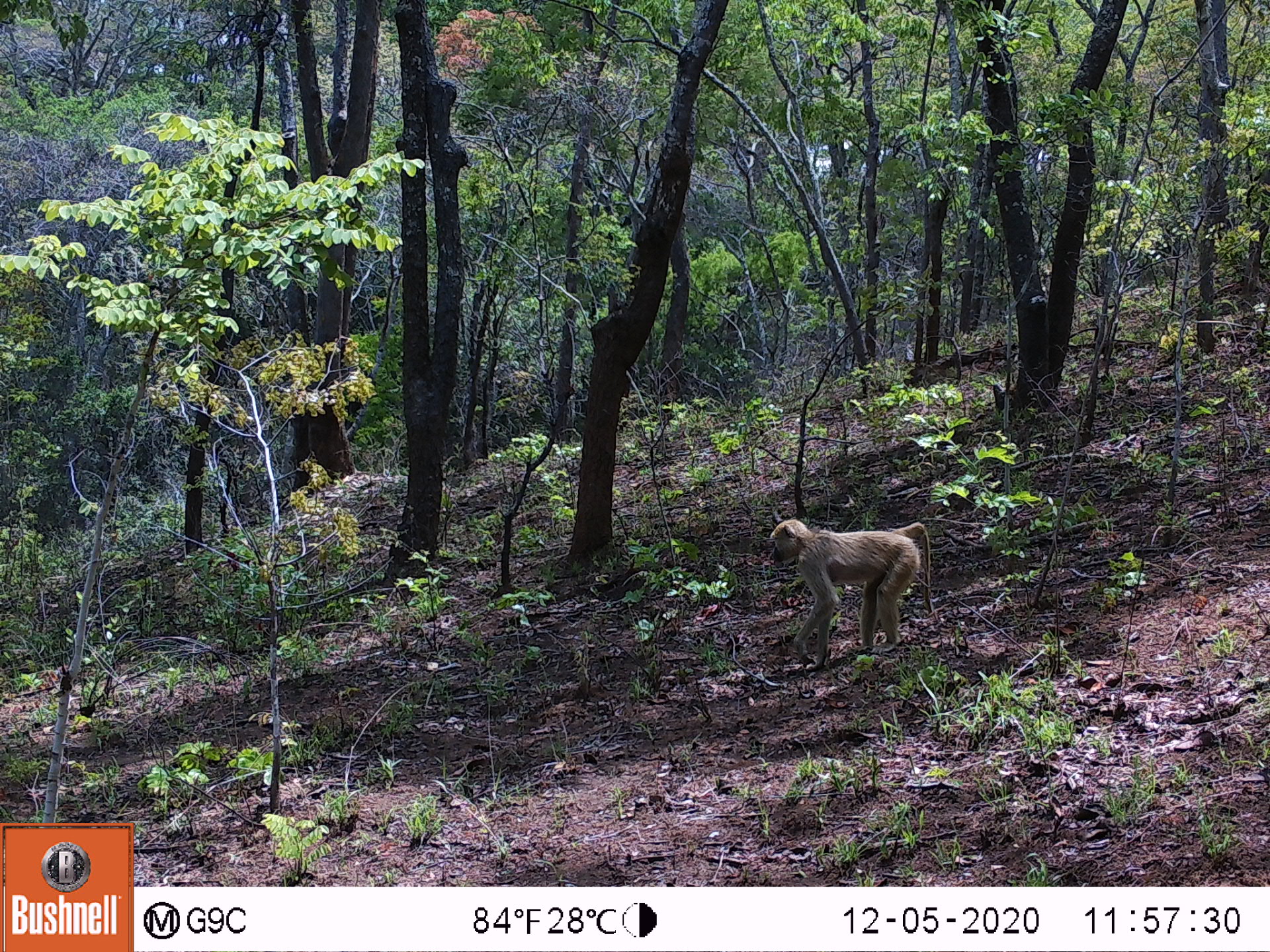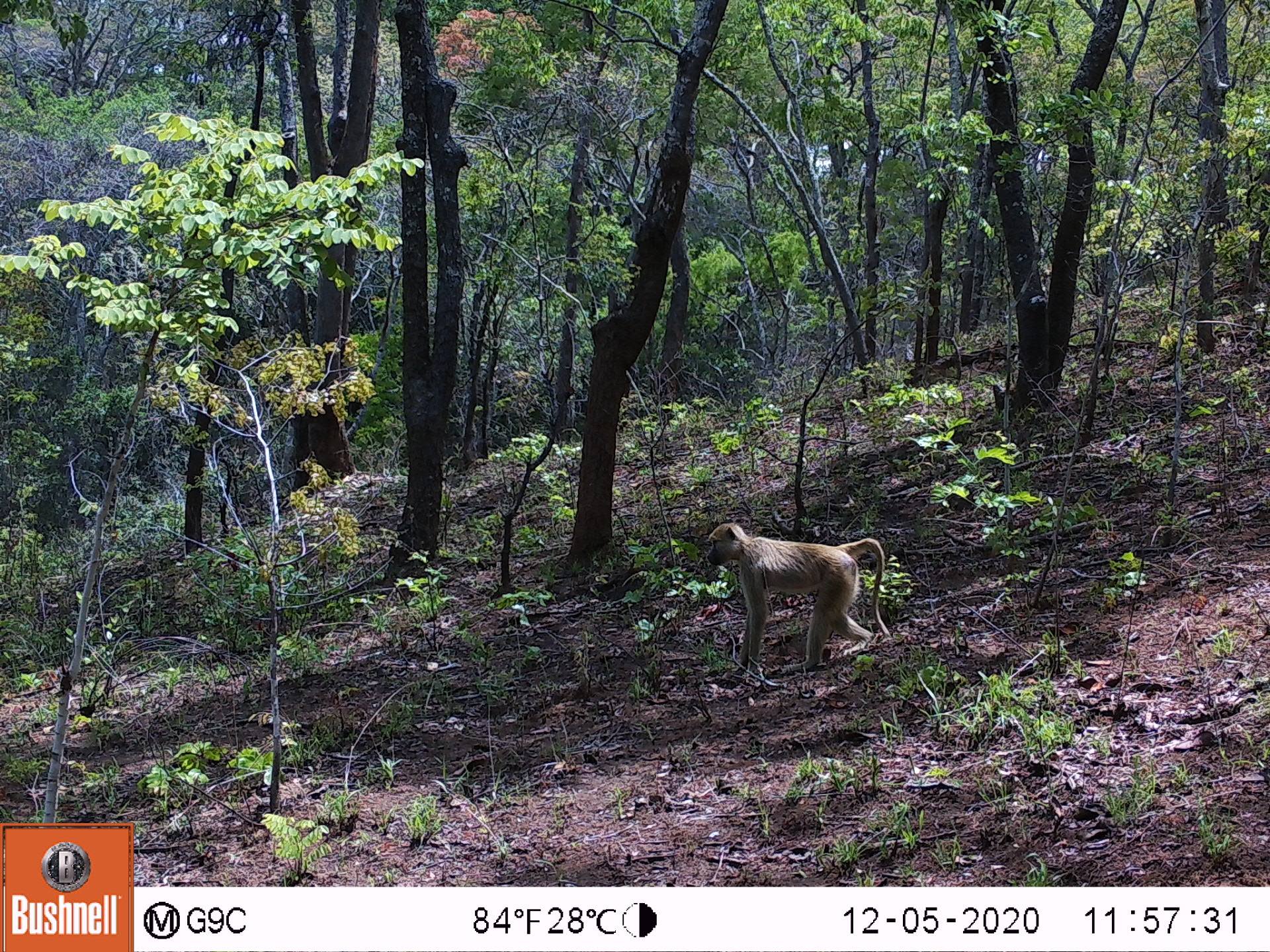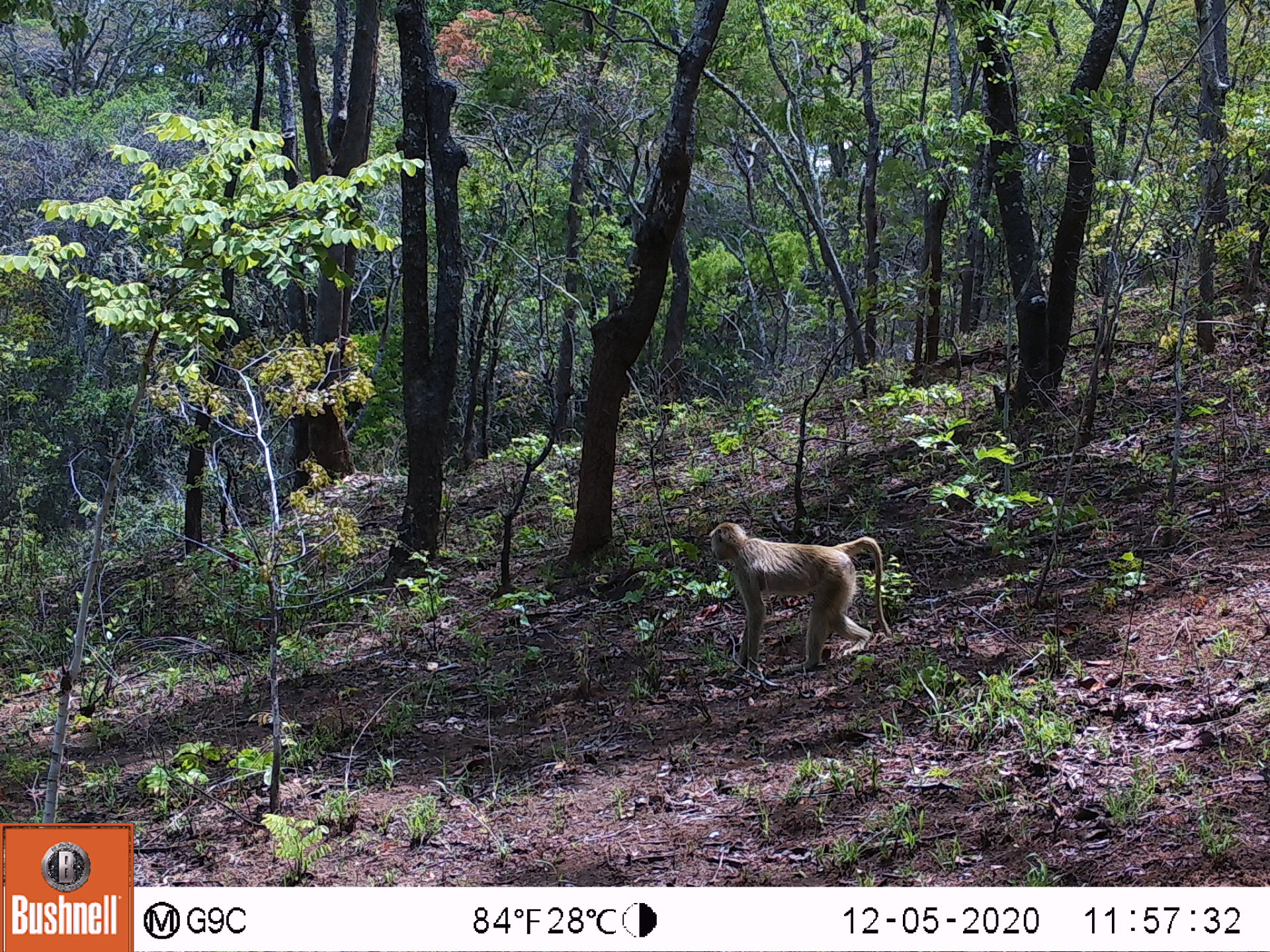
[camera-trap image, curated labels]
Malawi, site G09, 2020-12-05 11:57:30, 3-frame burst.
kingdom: Animalia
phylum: Chordata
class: Mammalia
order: Primates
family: Cercopithecidae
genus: Papio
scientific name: Papio cynocephalus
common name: yellow baboon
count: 1